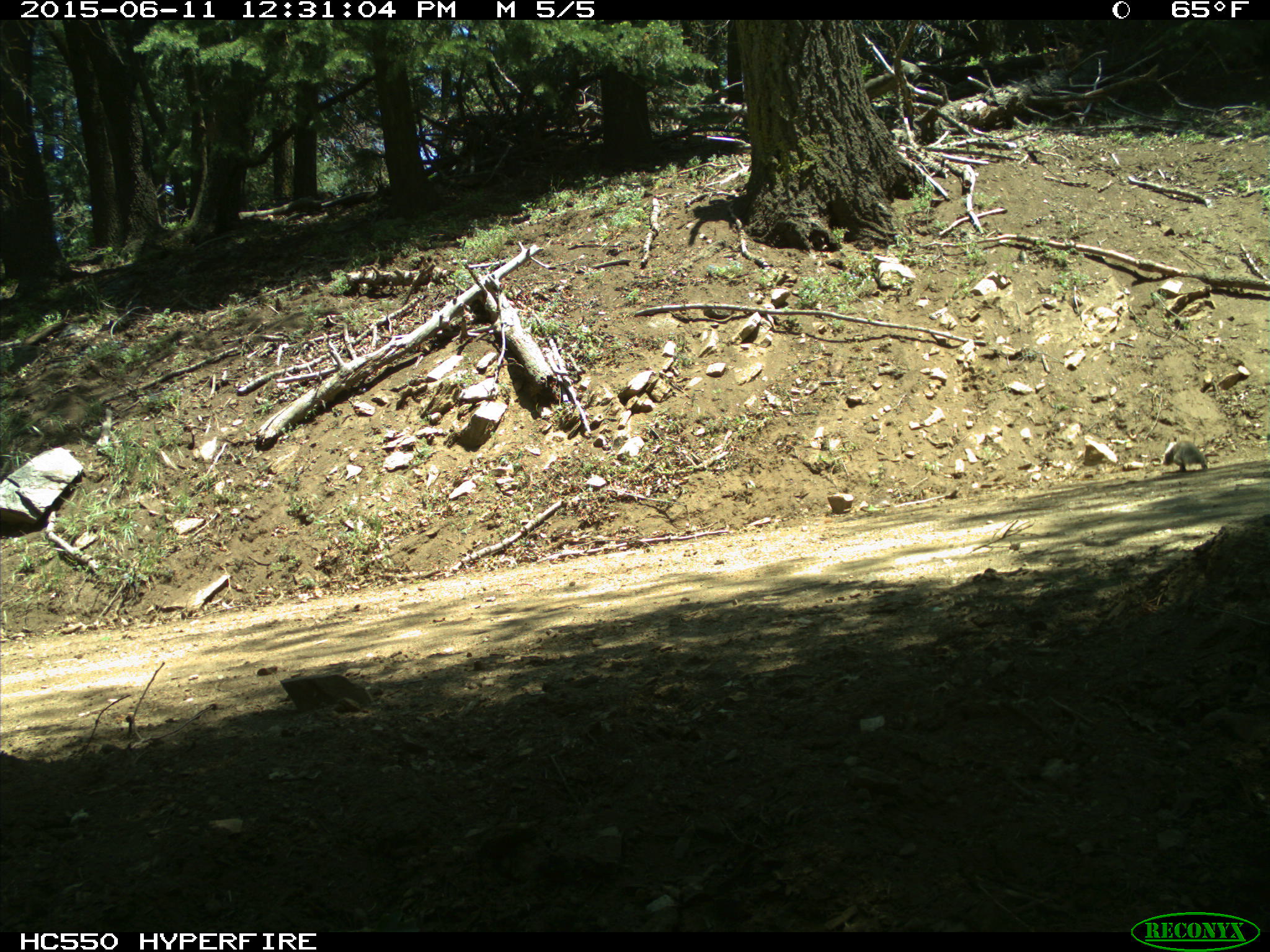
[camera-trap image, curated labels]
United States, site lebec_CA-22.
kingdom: Animalia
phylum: Chordata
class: Mammalia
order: Rodentia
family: Sciuridae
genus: Otospermophilus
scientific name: Otospermophilus beecheyi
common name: california ground squirrel